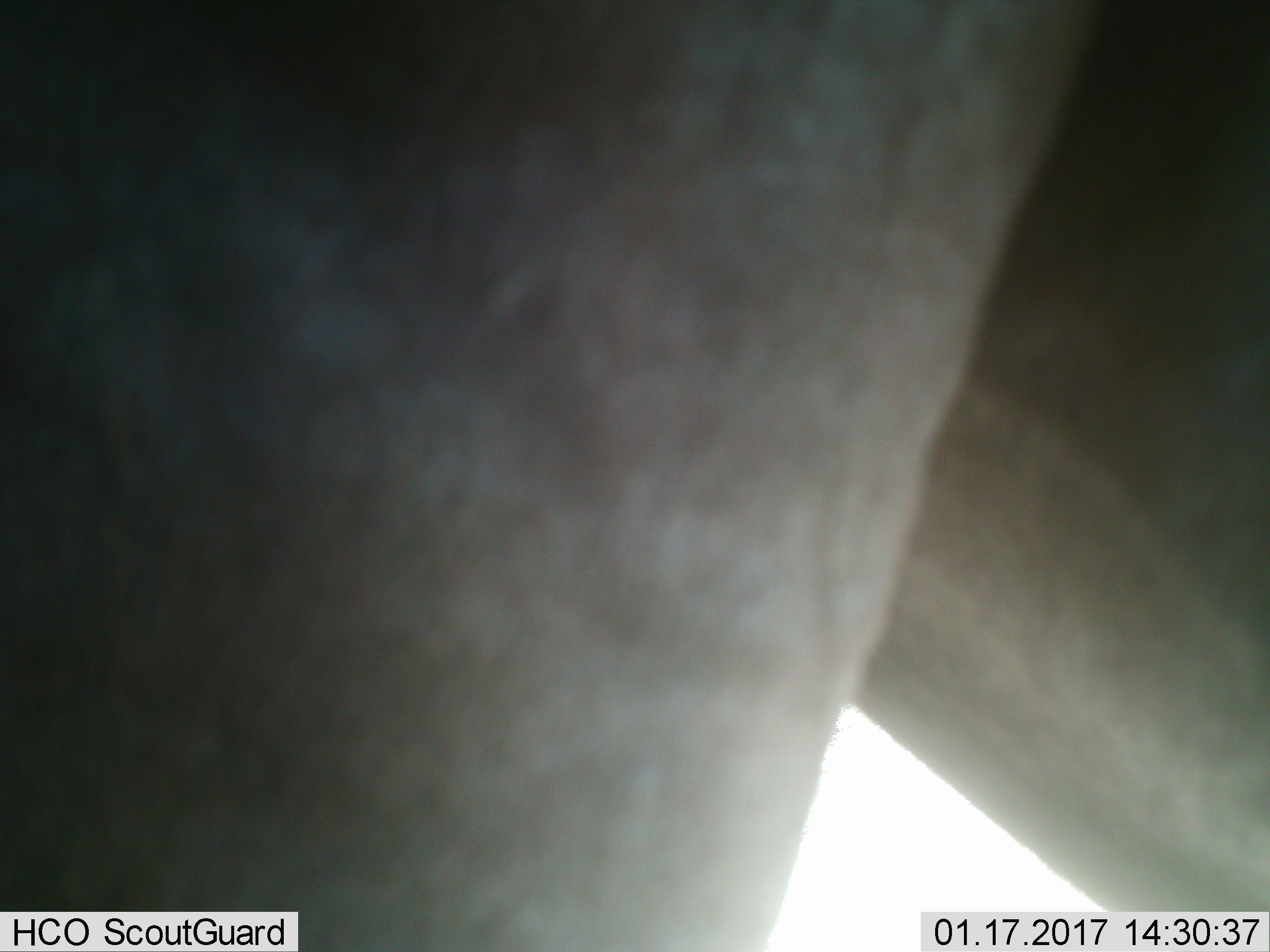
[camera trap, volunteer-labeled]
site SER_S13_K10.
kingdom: Animalia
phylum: Chordata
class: Mammalia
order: Artiodactyla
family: Bovidae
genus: Connochaetes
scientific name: Connochaetes taurinus taurinus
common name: blue wildebeest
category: wildebeestblue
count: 1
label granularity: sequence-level